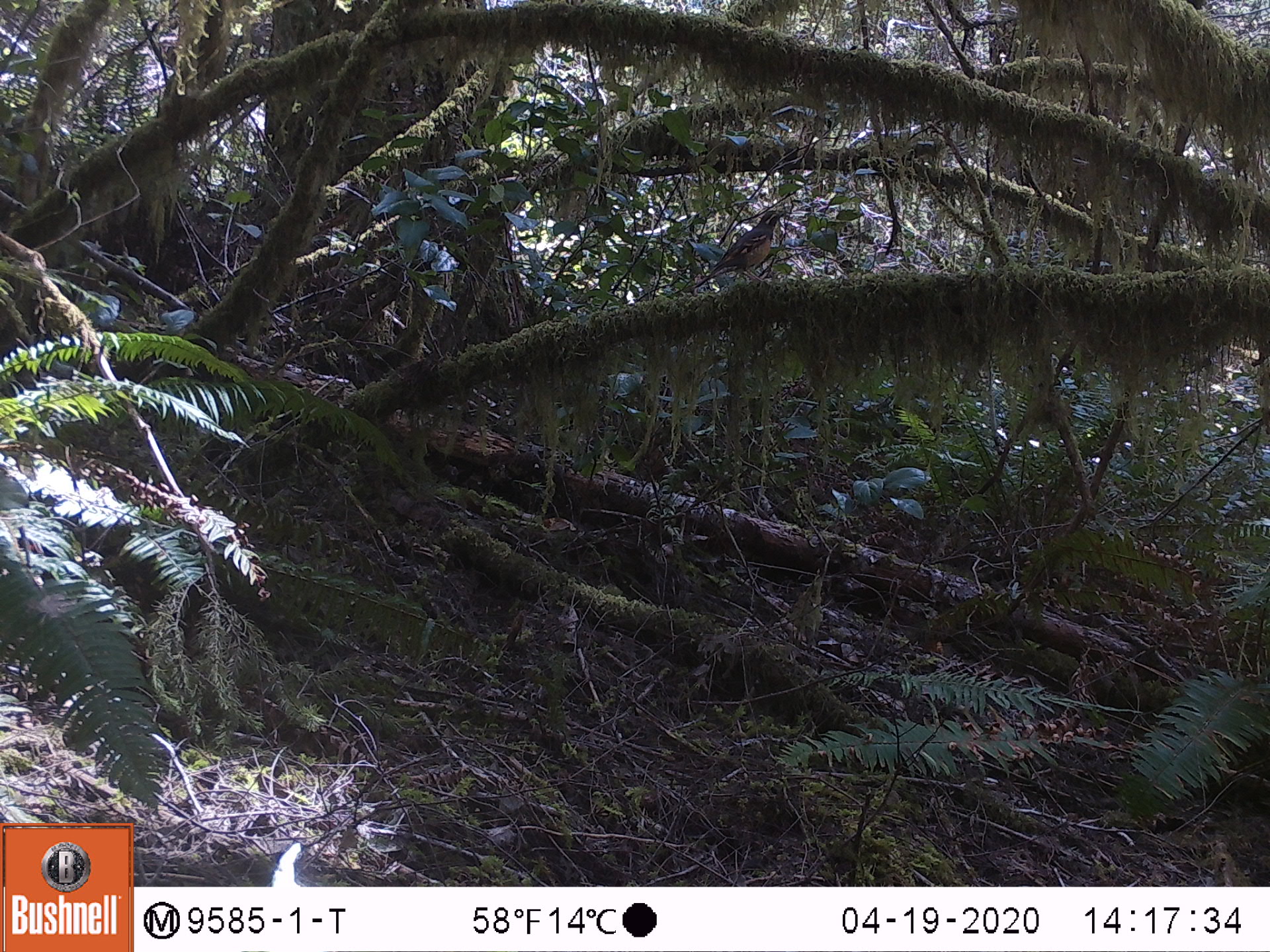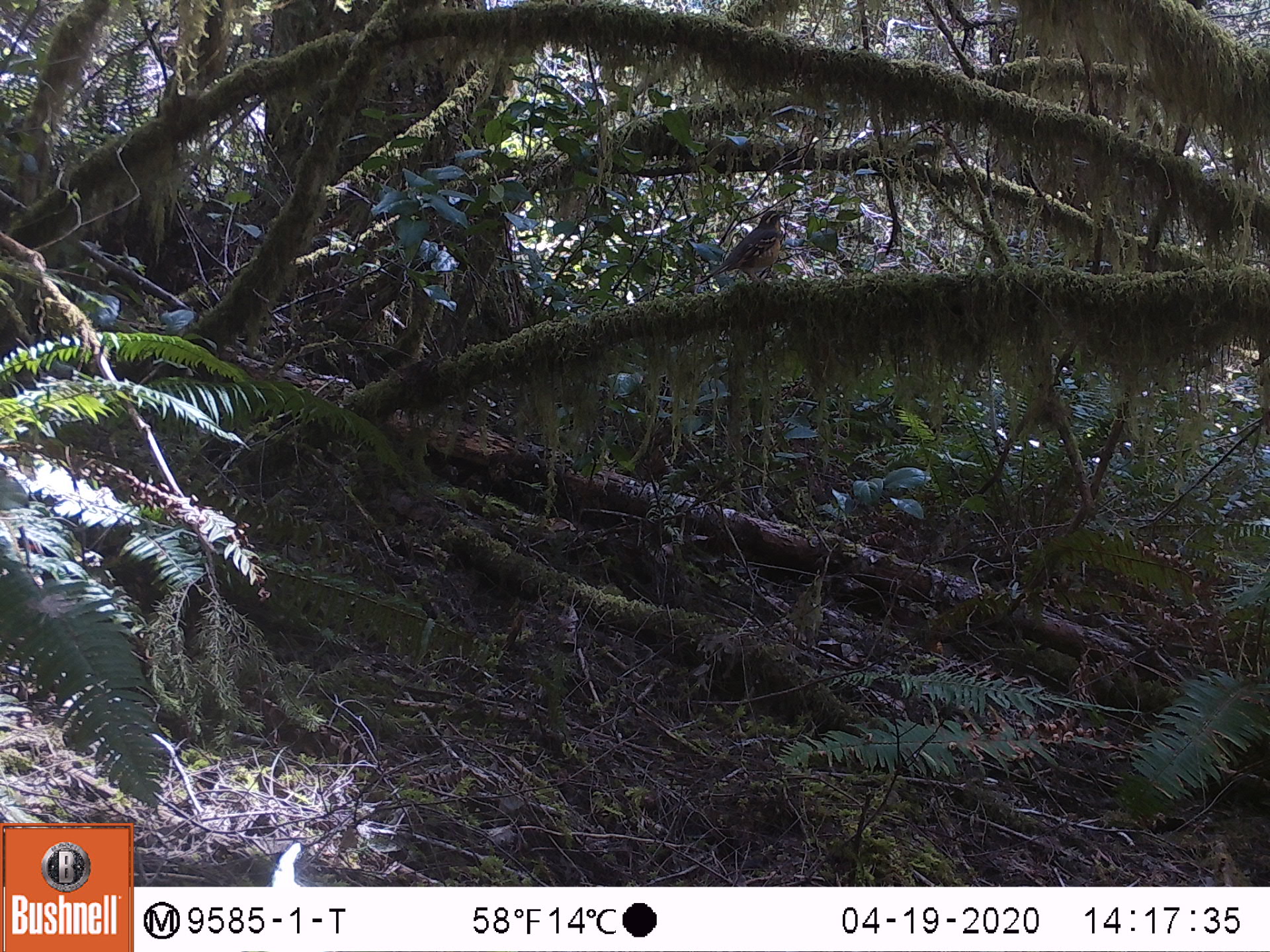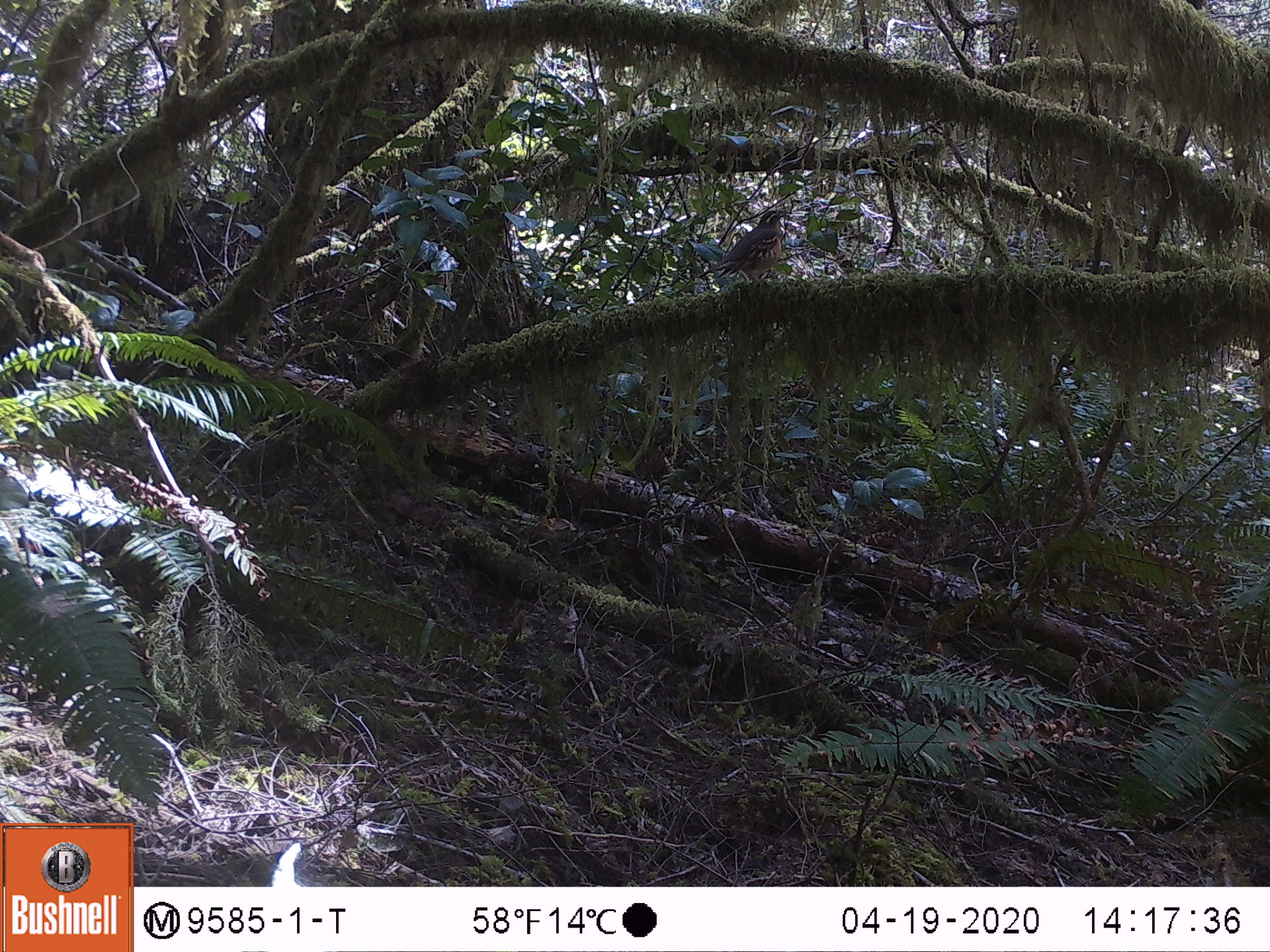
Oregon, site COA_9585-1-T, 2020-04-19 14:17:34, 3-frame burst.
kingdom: Animalia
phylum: Chordata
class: Aves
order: Passeriformes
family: Turdidae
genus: Ixoreus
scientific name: Ixoreus naevius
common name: varied thrush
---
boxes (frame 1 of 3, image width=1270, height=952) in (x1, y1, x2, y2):
varied thrush: (703, 203, 784, 290)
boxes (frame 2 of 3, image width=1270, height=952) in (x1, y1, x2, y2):
varied thrush: (690, 200, 792, 288)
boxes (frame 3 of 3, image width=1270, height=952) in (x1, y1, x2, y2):
varied thrush: (704, 207, 787, 286)